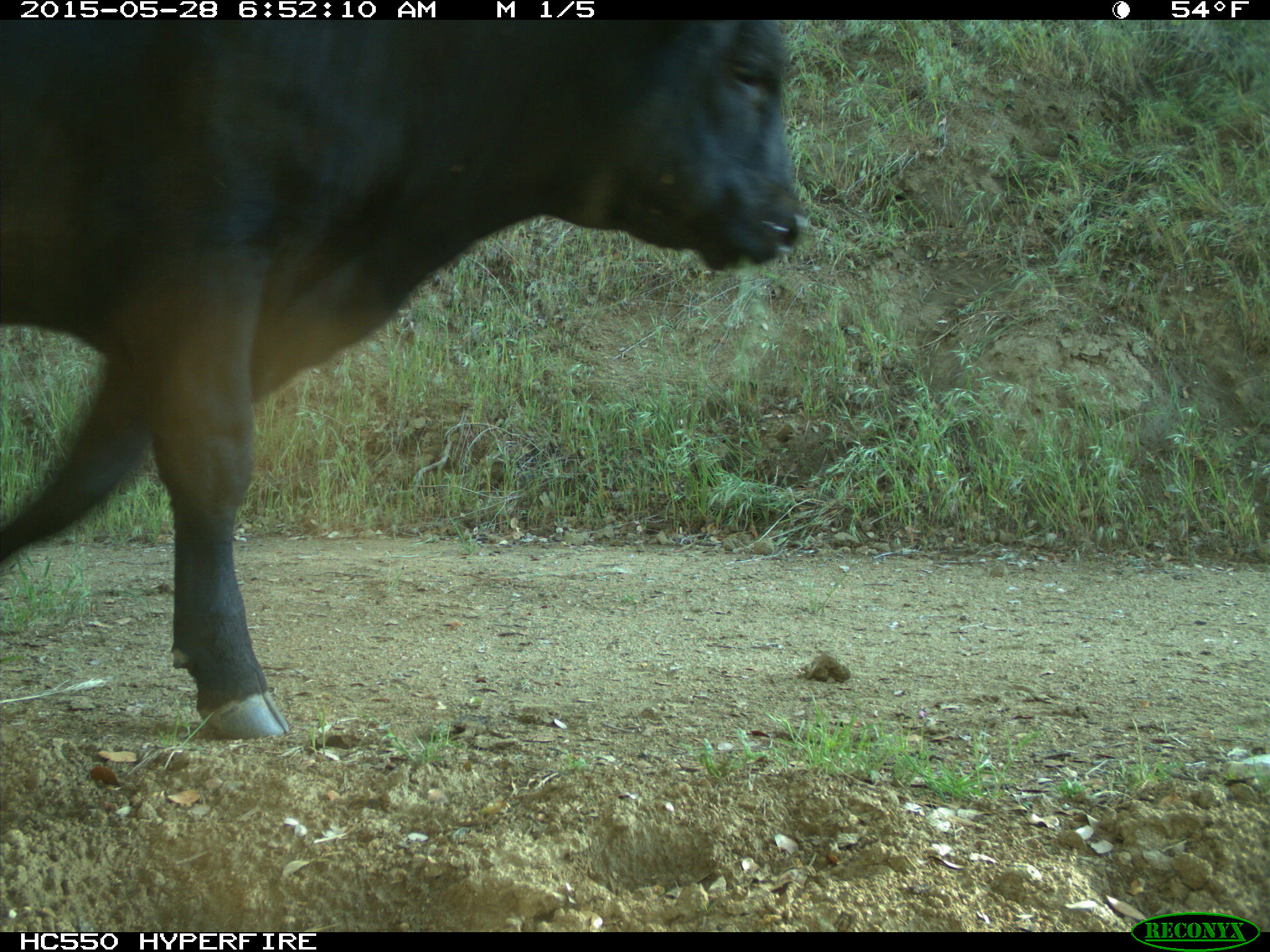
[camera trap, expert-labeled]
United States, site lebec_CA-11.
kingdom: Animalia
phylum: Chordata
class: Mammalia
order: Artiodactyla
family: Bovidae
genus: Bos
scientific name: Bos taurus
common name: domestic cow